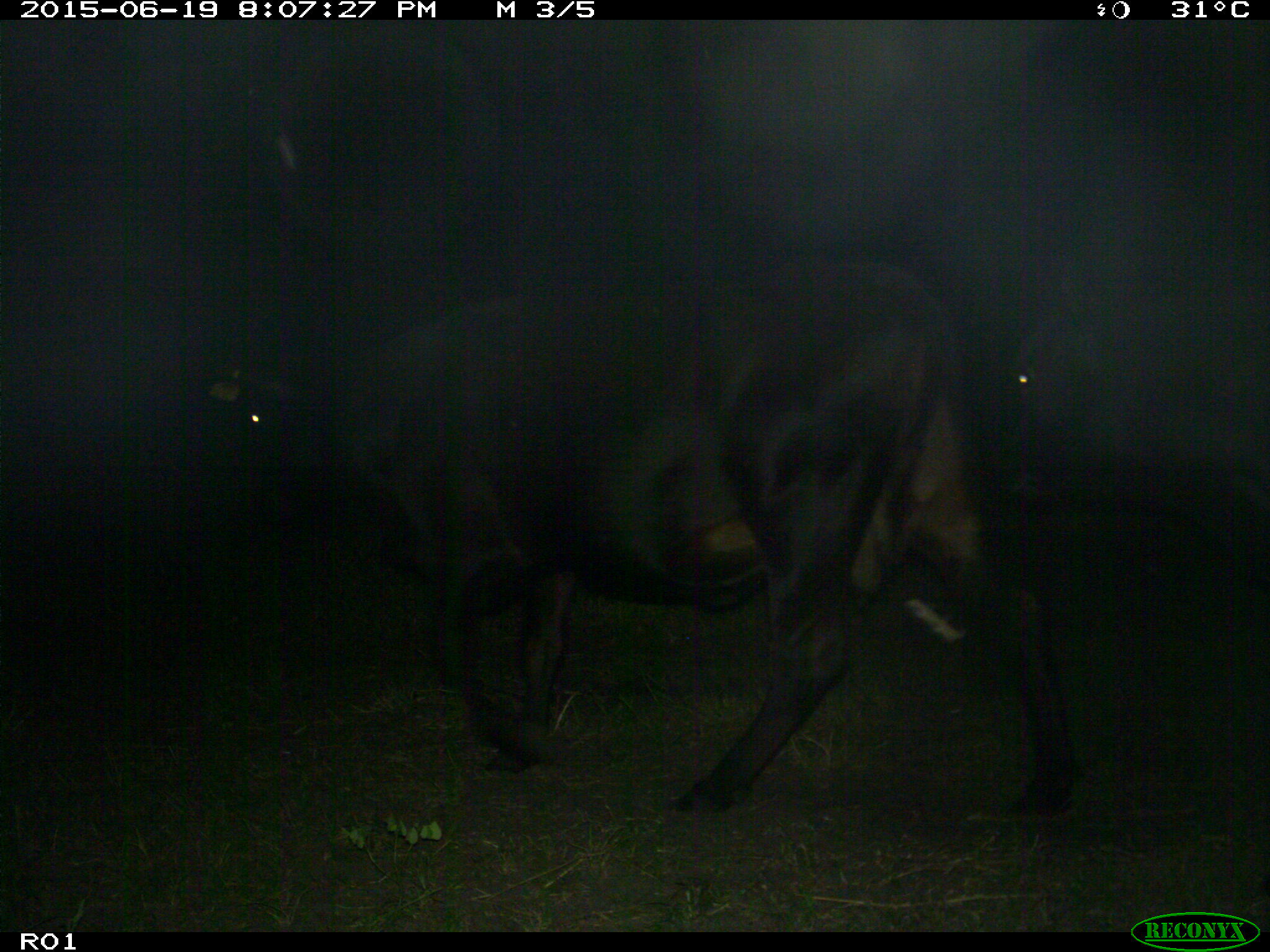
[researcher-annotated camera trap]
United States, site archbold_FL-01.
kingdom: Animalia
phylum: Chordata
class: Mammalia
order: Artiodactyla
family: Bovidae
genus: Bos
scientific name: Bos taurus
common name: domestic cow